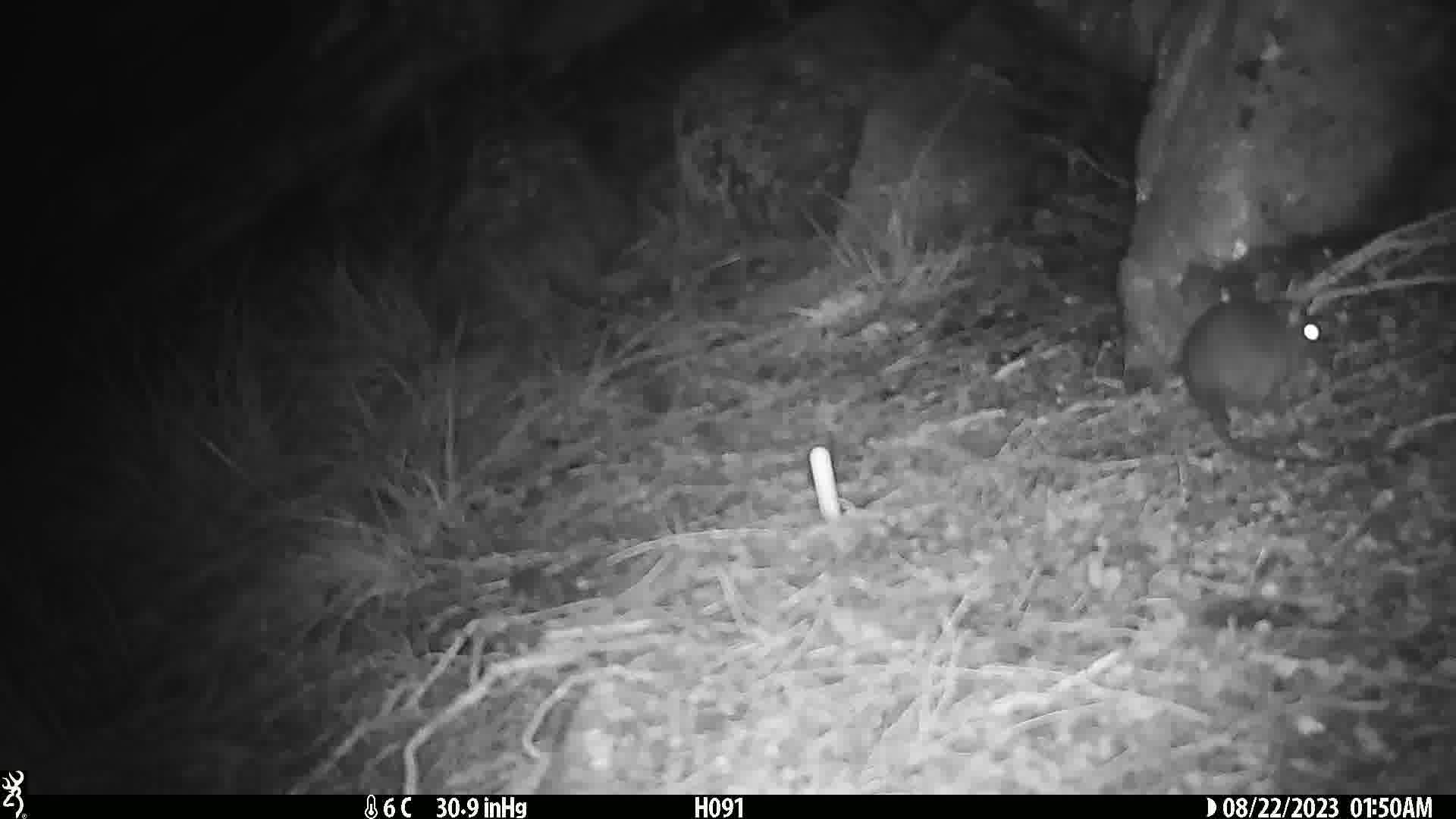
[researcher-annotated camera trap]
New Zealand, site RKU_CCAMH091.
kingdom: Animalia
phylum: Chordata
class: Mammalia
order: Rodentia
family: Muridae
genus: Rattus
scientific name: Rattus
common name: rat